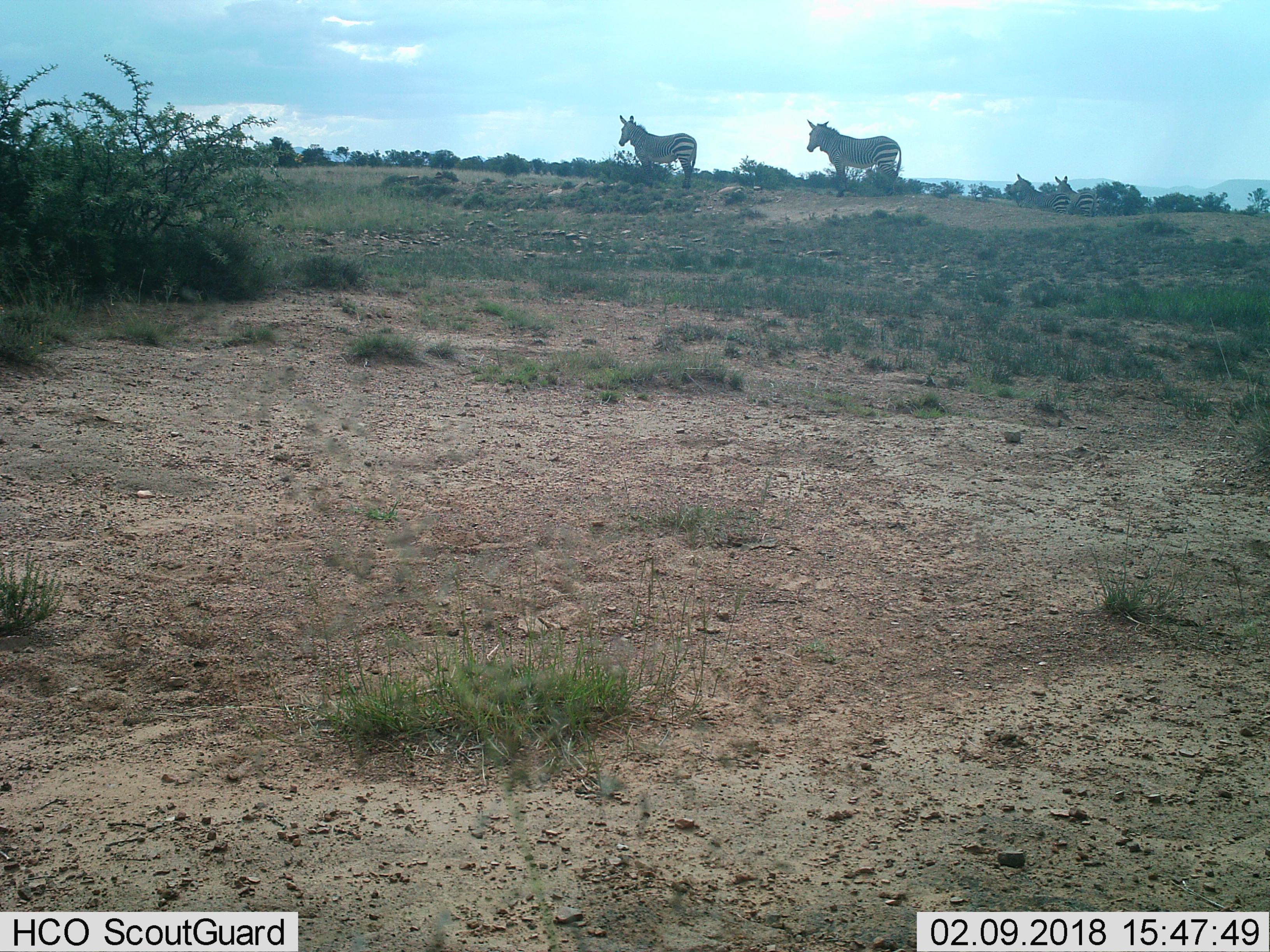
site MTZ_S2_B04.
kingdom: Animalia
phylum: Chordata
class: Mammalia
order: Perissodactyla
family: Equidae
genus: Equus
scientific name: Equus zebra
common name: mountain zebra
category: zebramountain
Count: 4.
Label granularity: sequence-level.